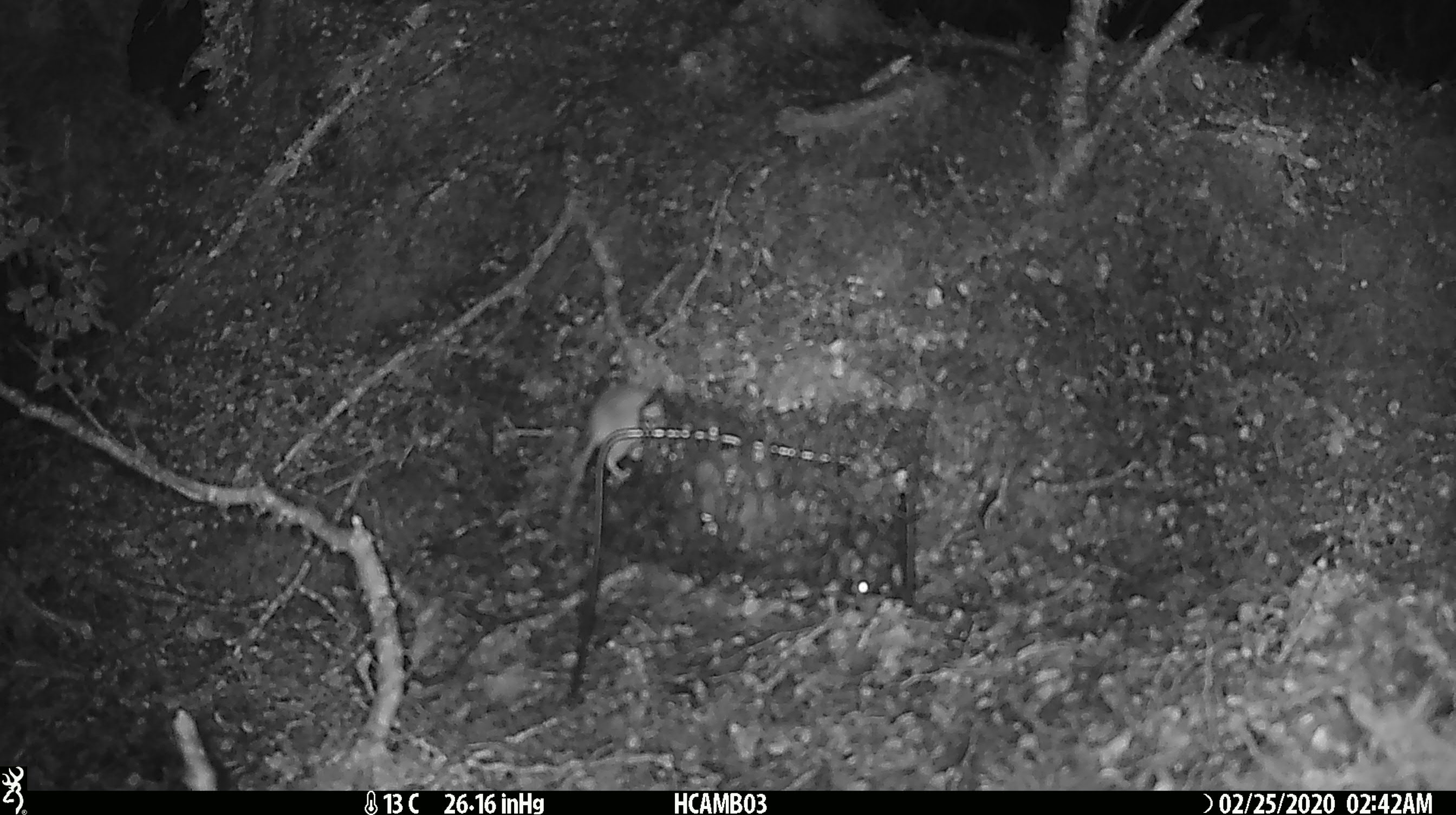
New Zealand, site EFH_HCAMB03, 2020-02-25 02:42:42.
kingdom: Animalia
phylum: Chordata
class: Mammalia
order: Rodentia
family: Muridae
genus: Mus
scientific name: Mus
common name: mouse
Mouse (Mus).